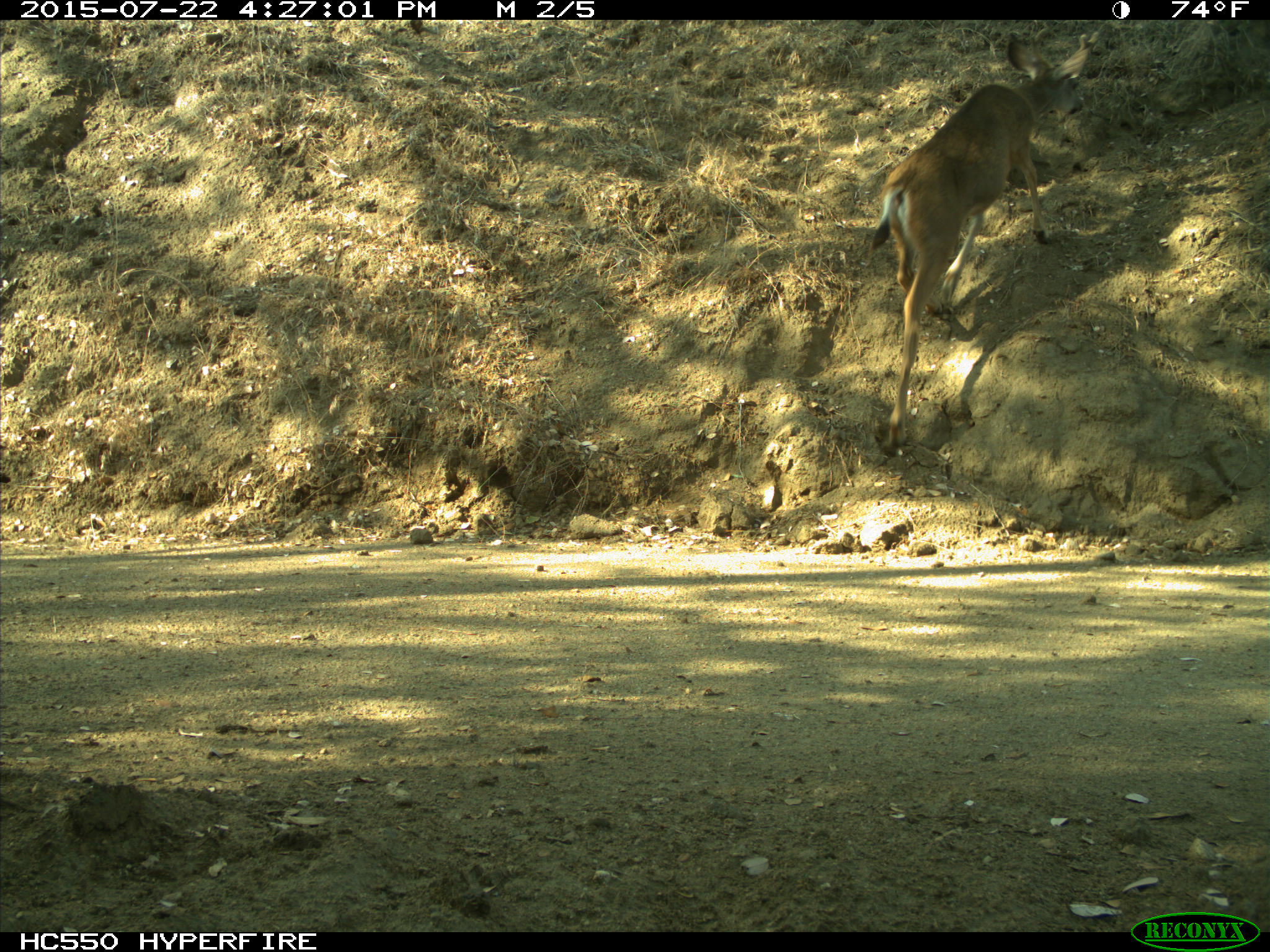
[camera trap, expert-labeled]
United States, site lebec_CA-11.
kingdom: Animalia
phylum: Chordata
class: Mammalia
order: Artiodactyla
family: Cervidae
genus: Odocoileus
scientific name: Odocoileus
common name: deer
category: unidentified deer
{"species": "unidentified deer (deer) (Odocoileus)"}